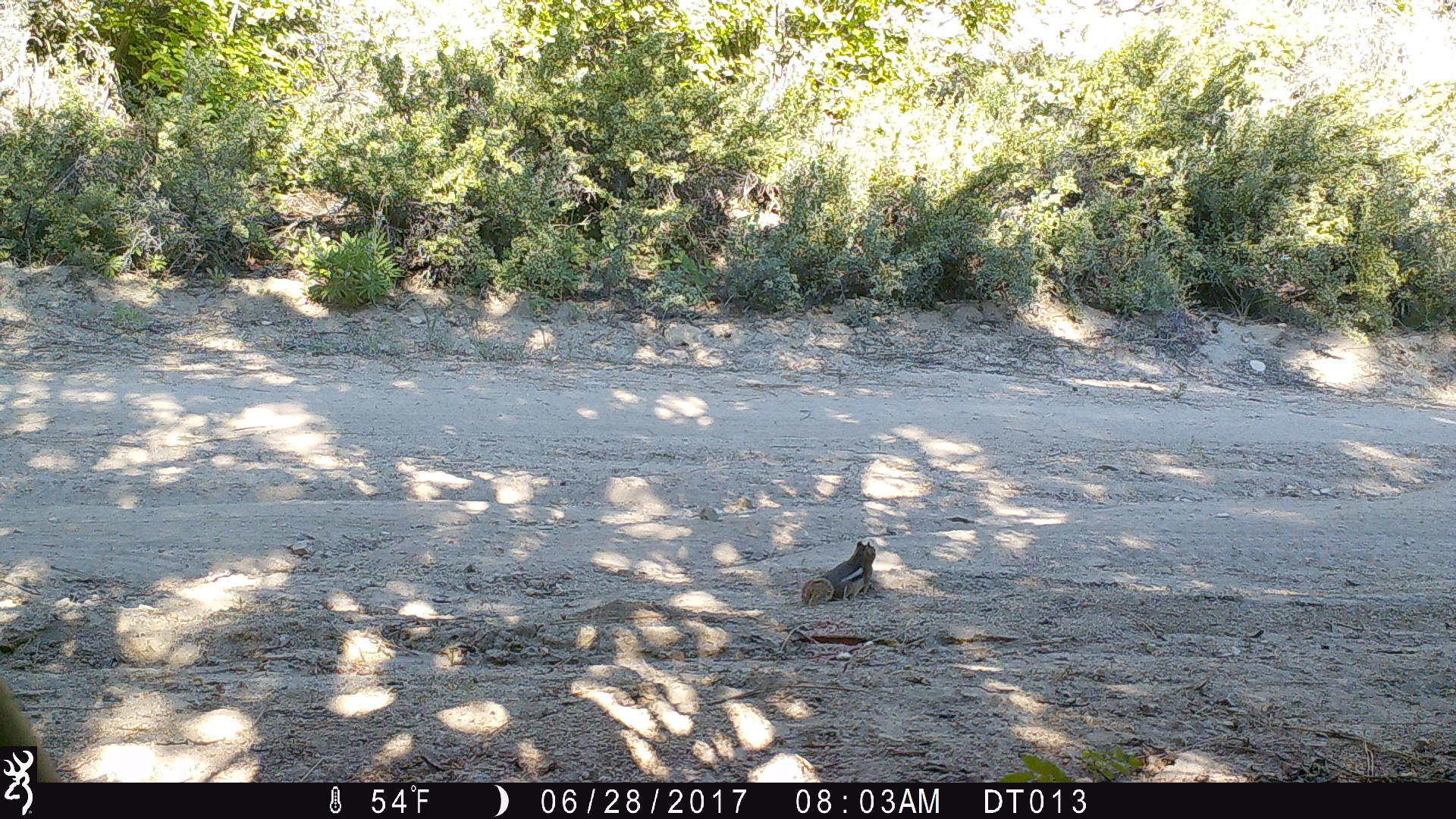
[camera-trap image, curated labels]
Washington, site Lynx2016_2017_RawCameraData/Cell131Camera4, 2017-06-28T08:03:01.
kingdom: Animalia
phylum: Chordata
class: Mammalia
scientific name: Mammalia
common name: small mammal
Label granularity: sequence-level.